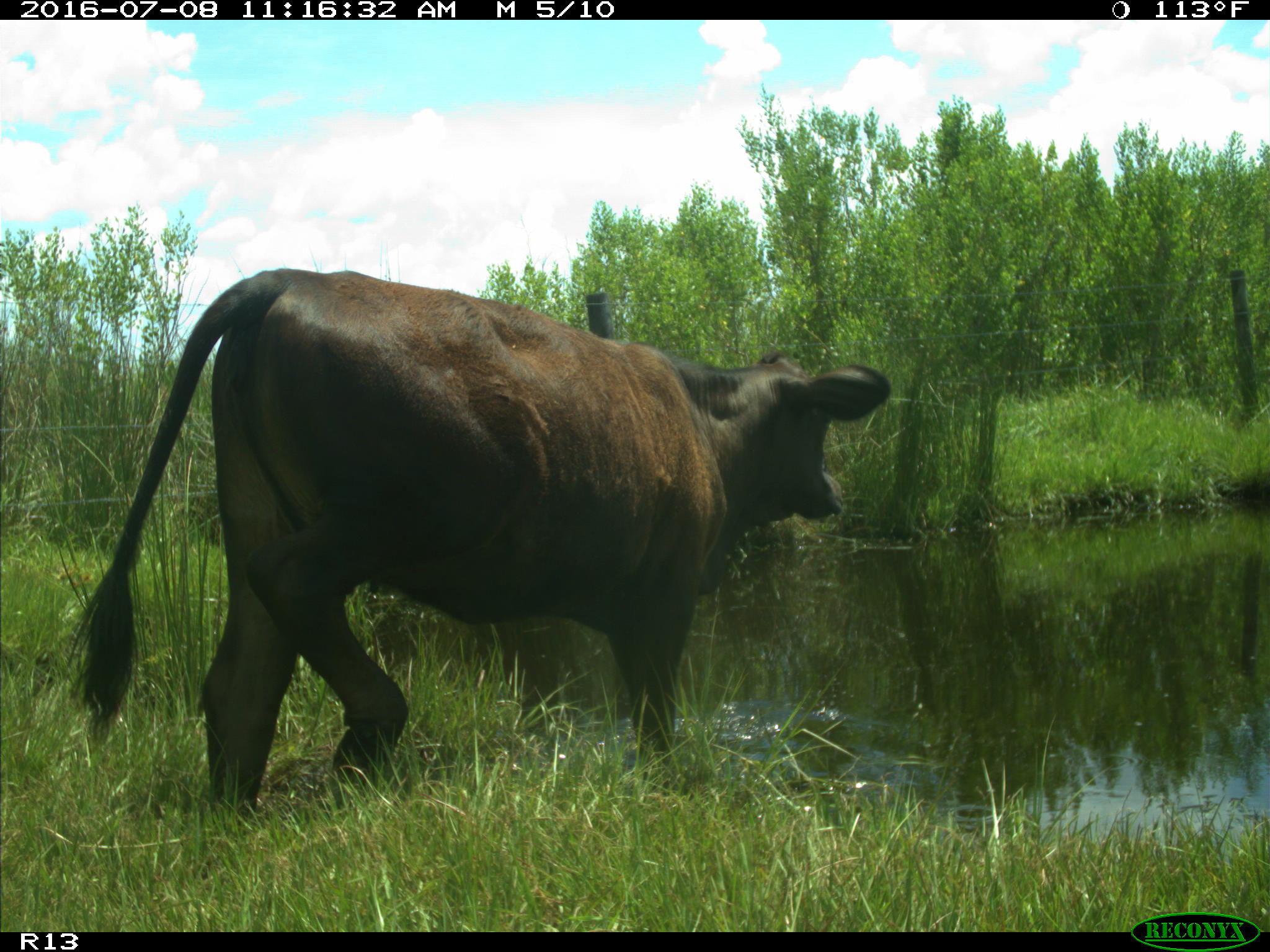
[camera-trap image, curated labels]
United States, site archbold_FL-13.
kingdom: Animalia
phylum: Chordata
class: Mammalia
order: Artiodactyla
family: Bovidae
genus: Bos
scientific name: Bos taurus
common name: domestic cow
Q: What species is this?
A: Bos taurus (domestic cow).